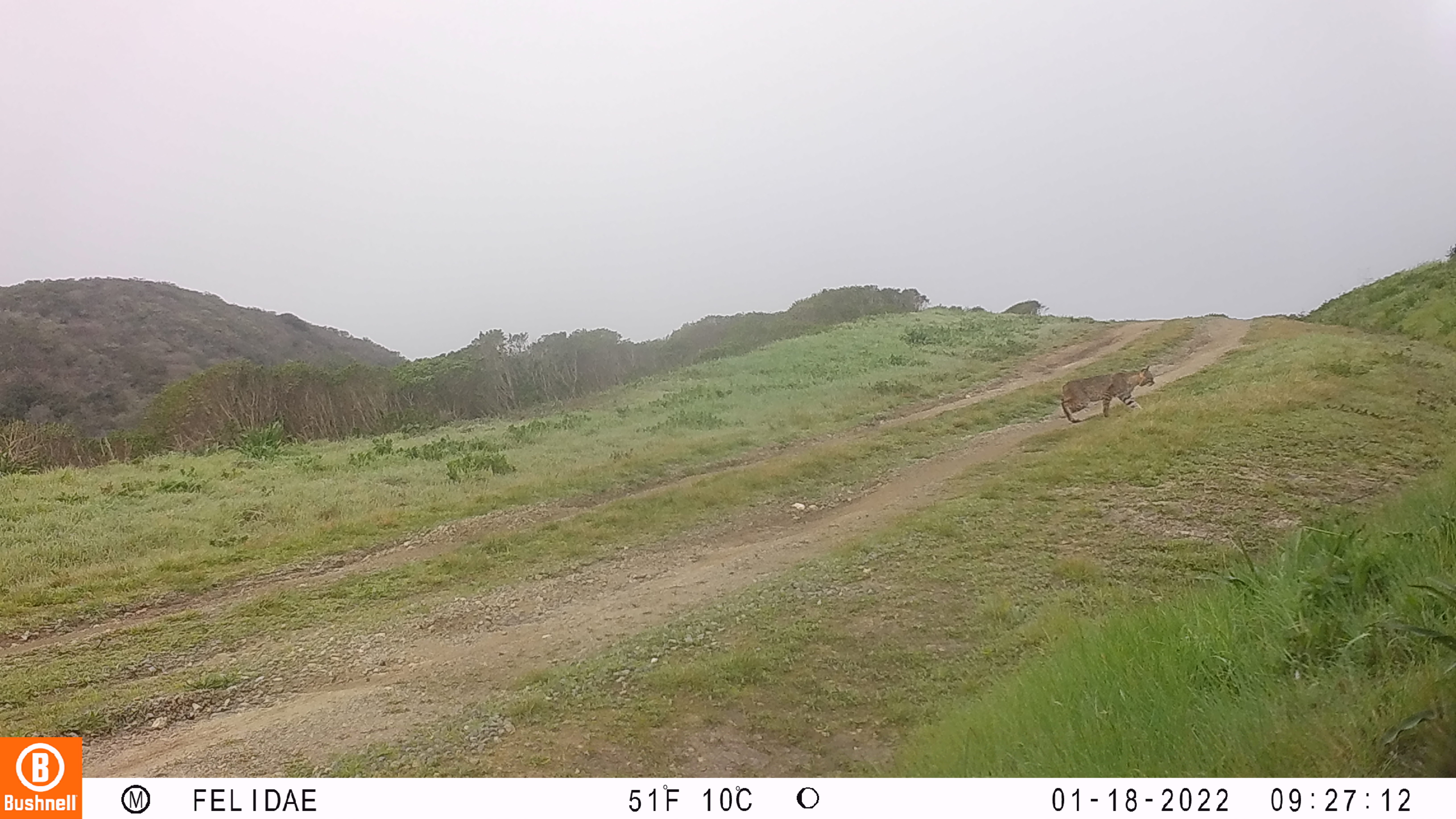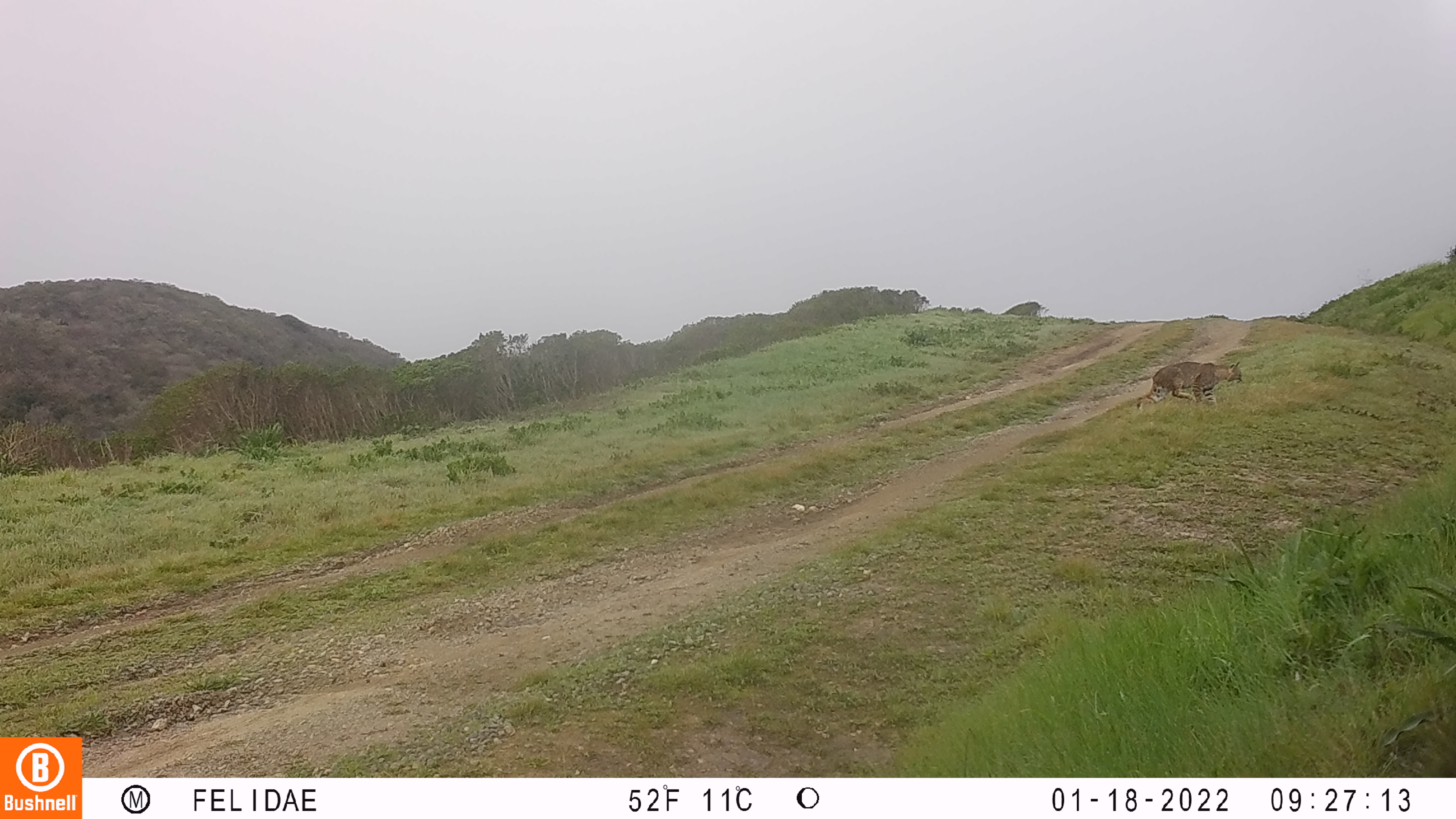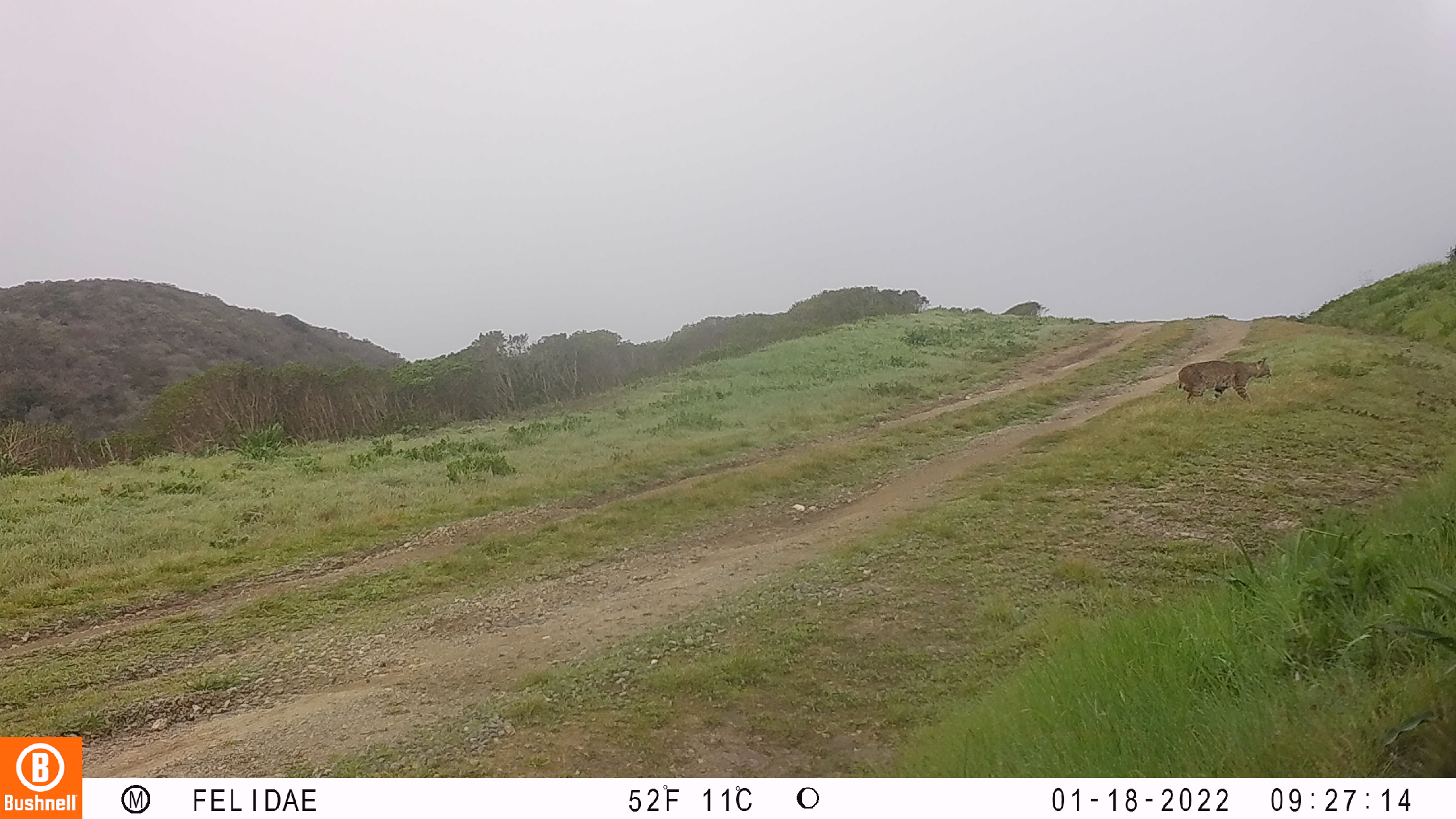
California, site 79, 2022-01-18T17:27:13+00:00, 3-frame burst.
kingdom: Animalia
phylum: Chordata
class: Mammalia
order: Carnivora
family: Felidae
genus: Lynx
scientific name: Lynx rufus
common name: bobcat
Bobcat (Lynx rufus).